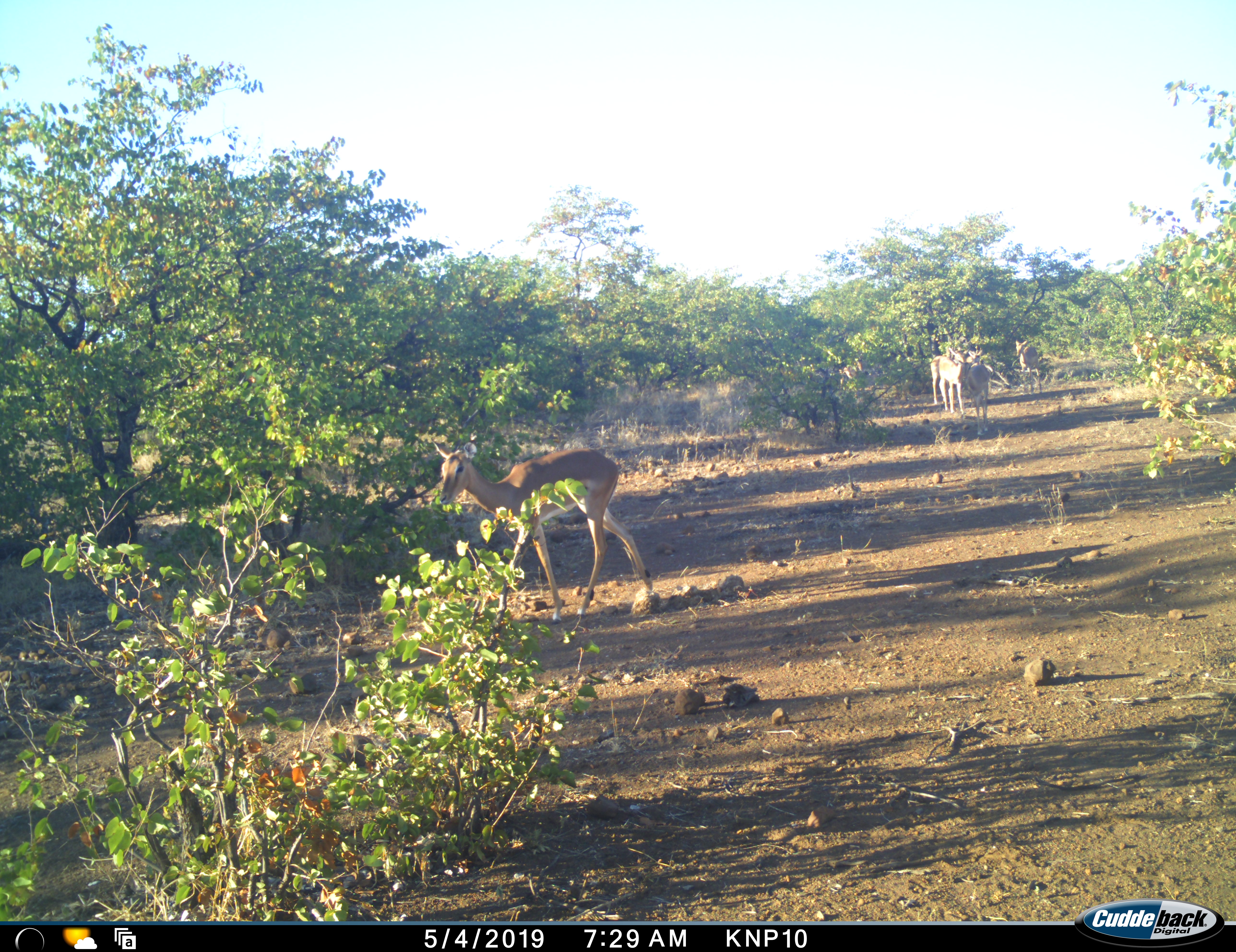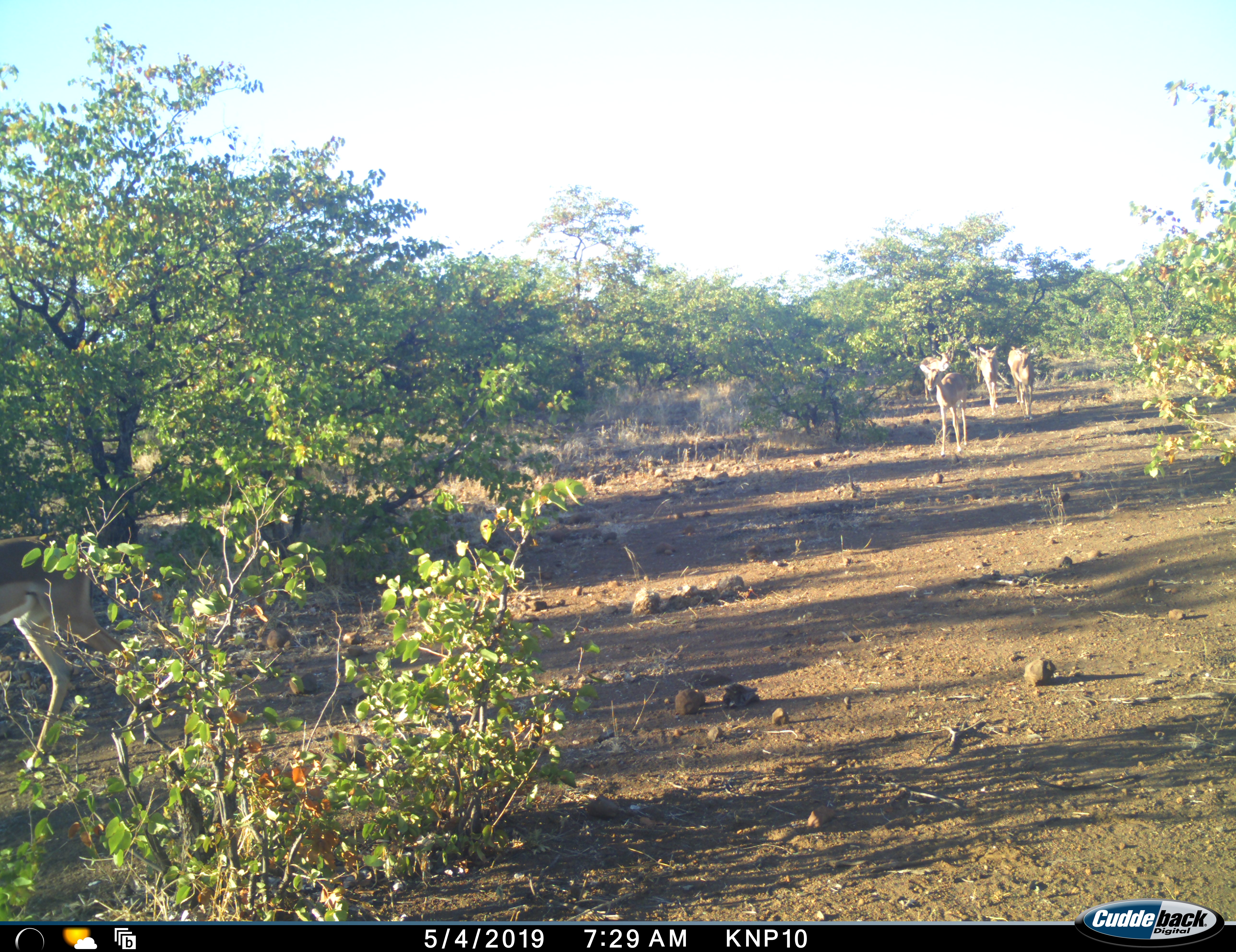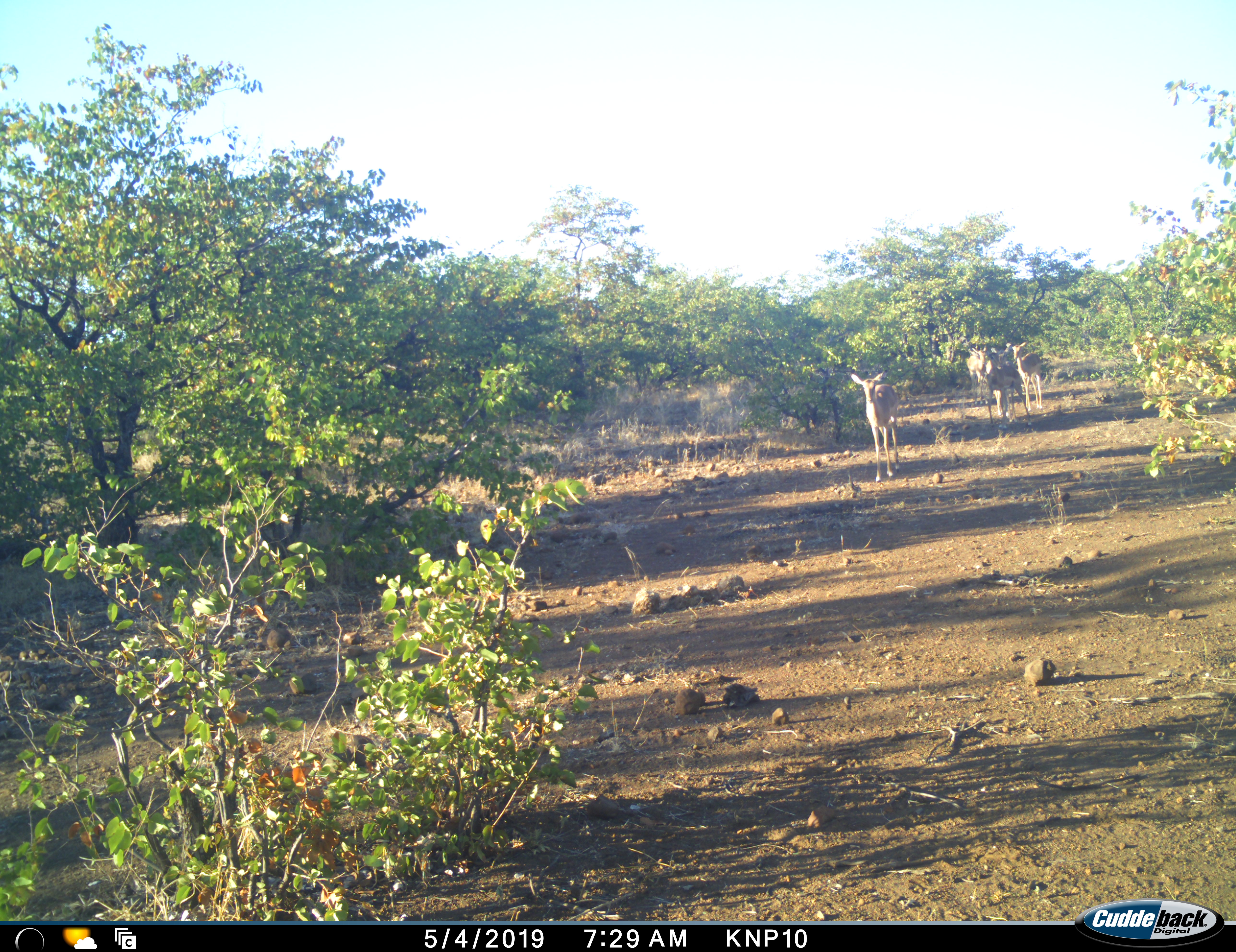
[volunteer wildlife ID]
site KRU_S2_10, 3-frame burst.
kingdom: Animalia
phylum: Chordata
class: Mammalia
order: Artiodactyla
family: Bovidae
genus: Aepyceros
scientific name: Aepyceros melampus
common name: impala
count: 5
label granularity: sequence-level